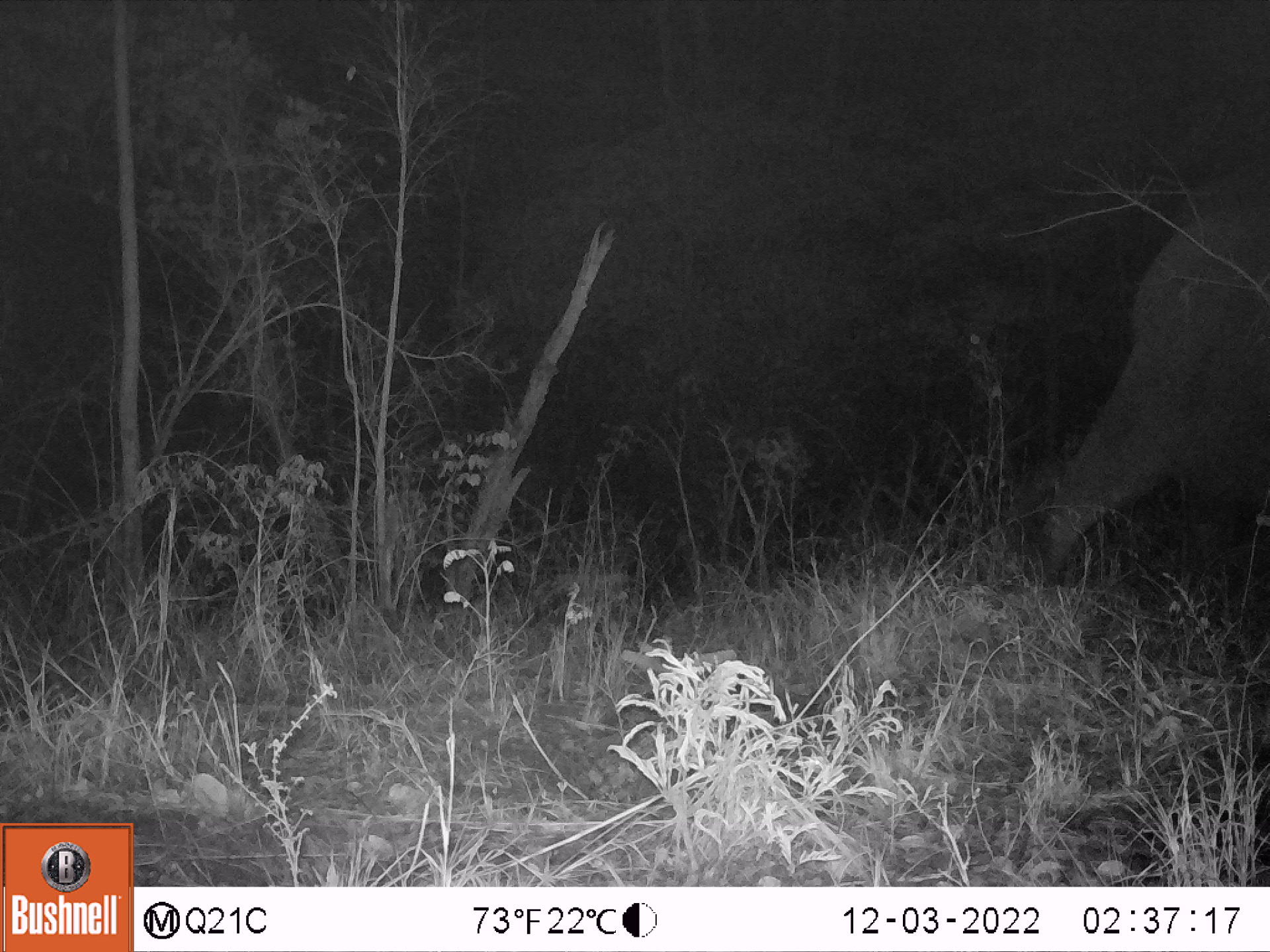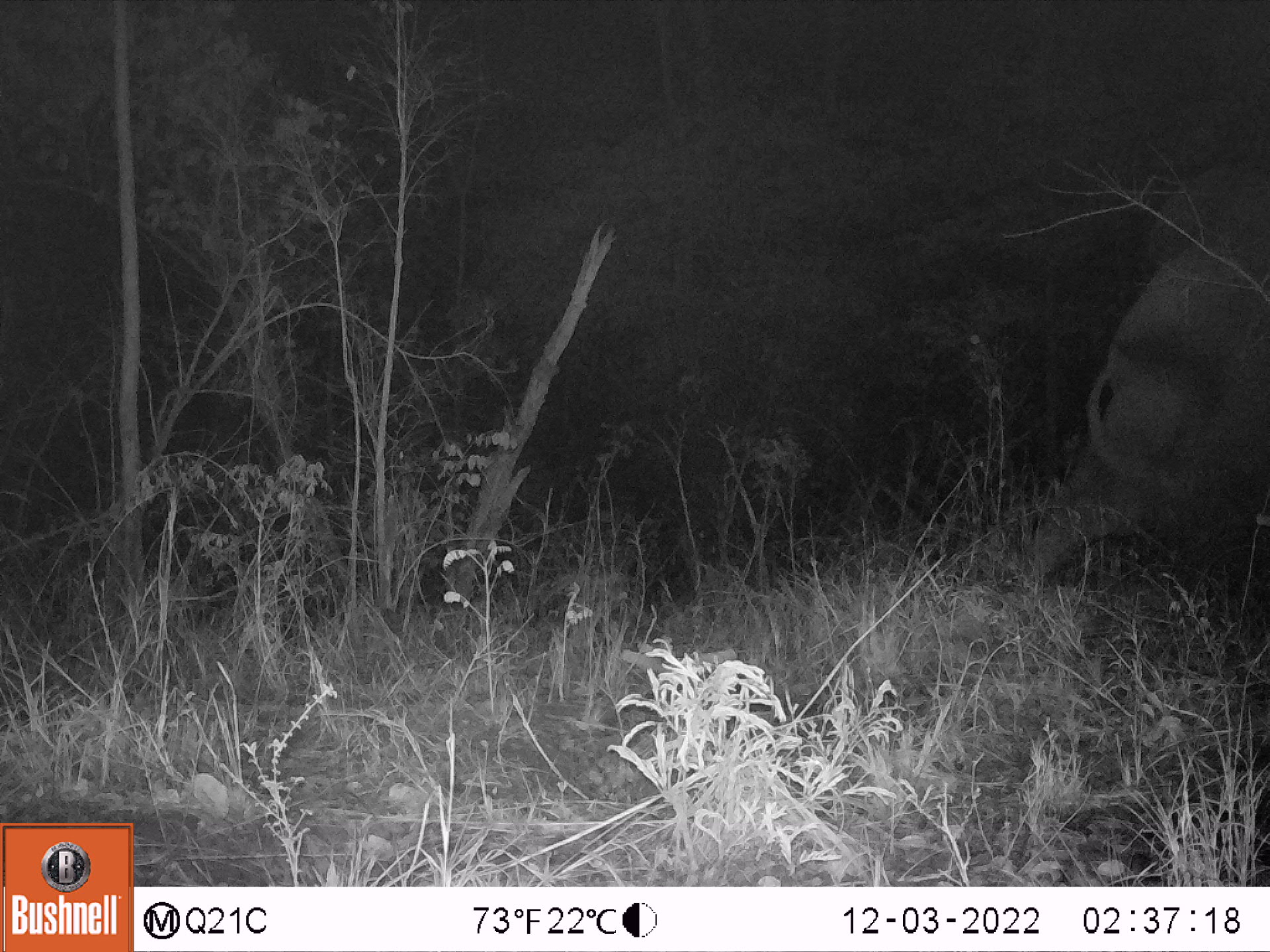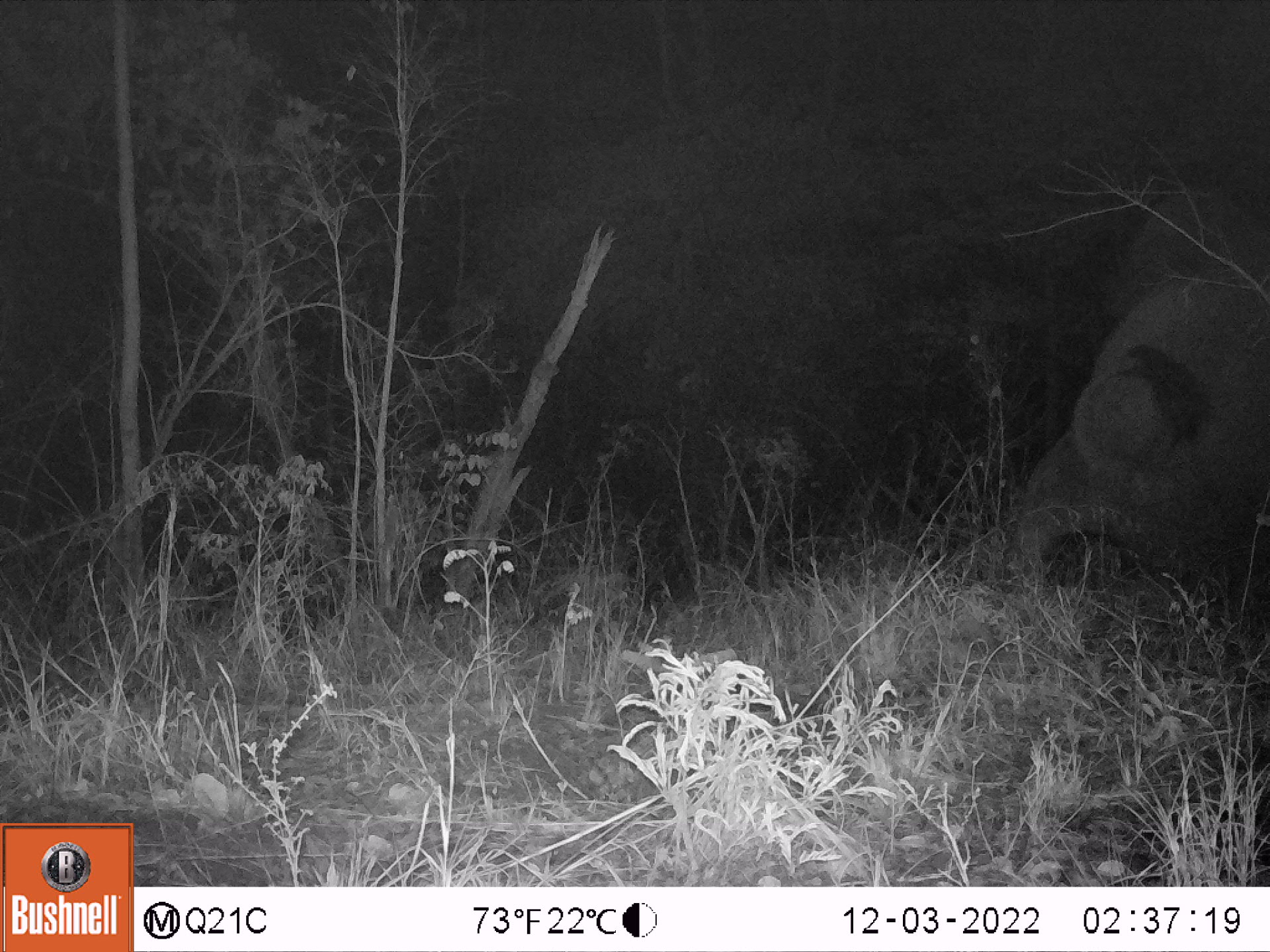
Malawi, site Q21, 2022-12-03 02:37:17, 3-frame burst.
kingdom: Animalia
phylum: Chordata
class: Mammalia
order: Proboscidea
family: Elephantidae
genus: Loxodonta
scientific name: Loxodonta africana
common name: african savanna elephant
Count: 1.